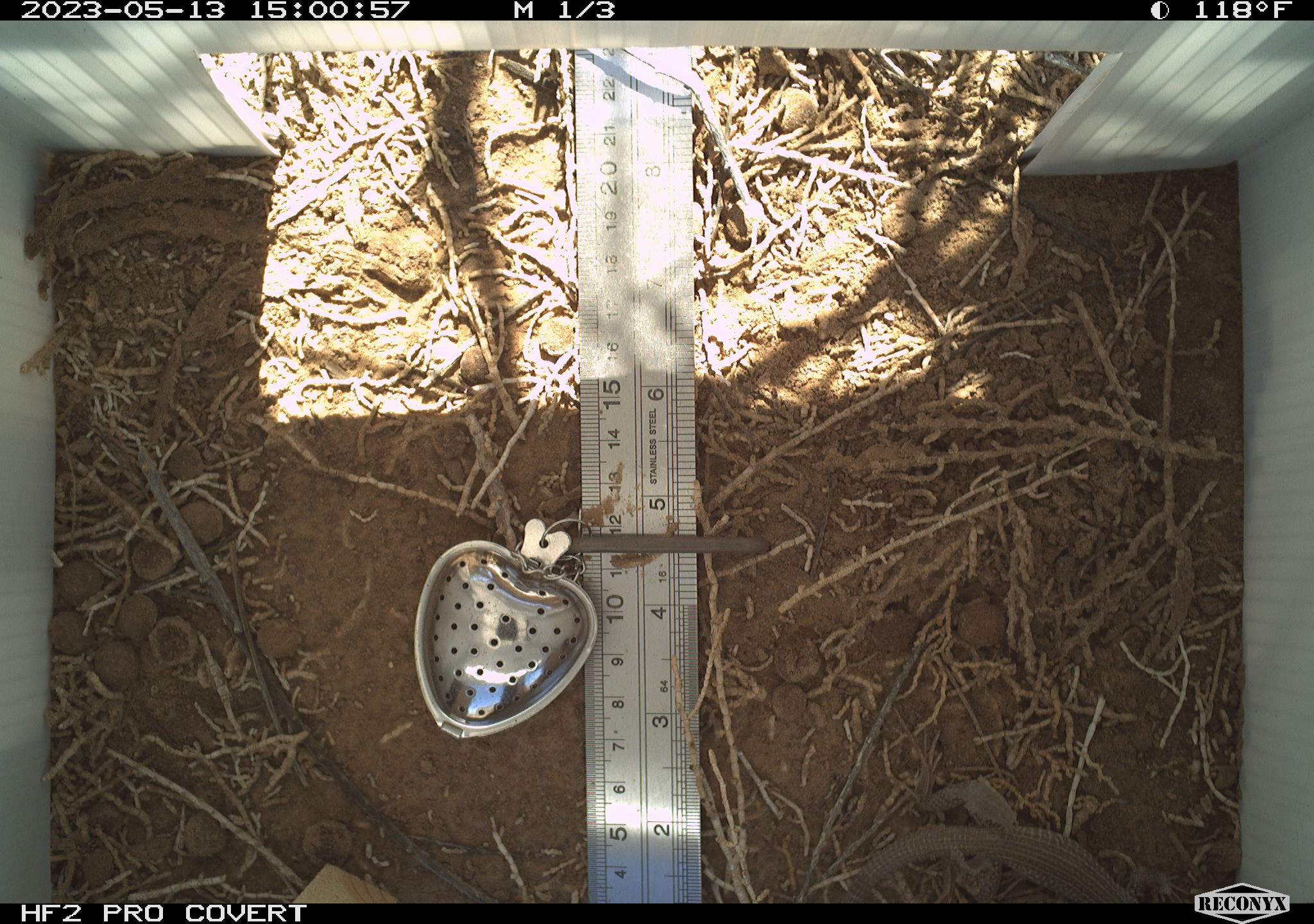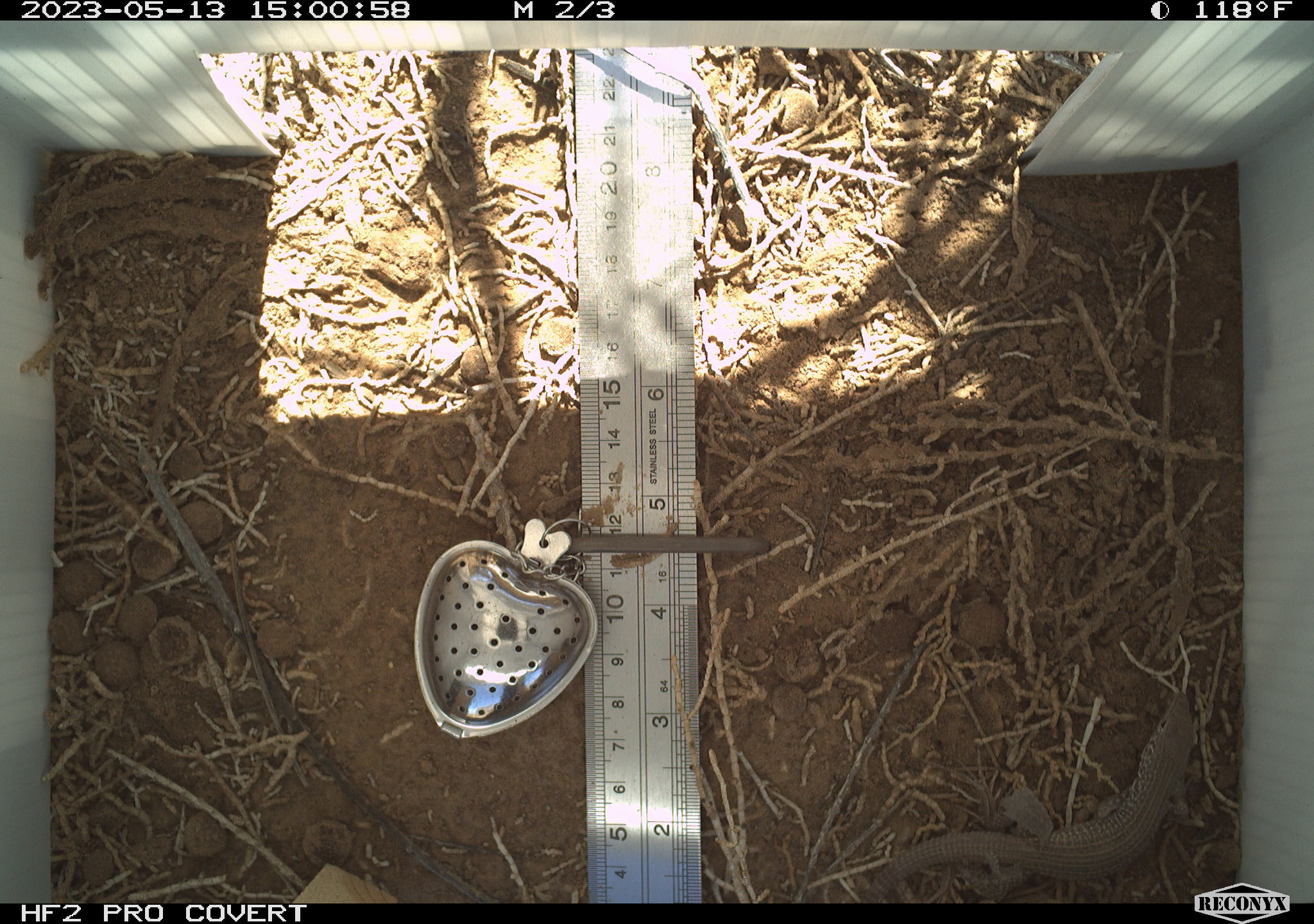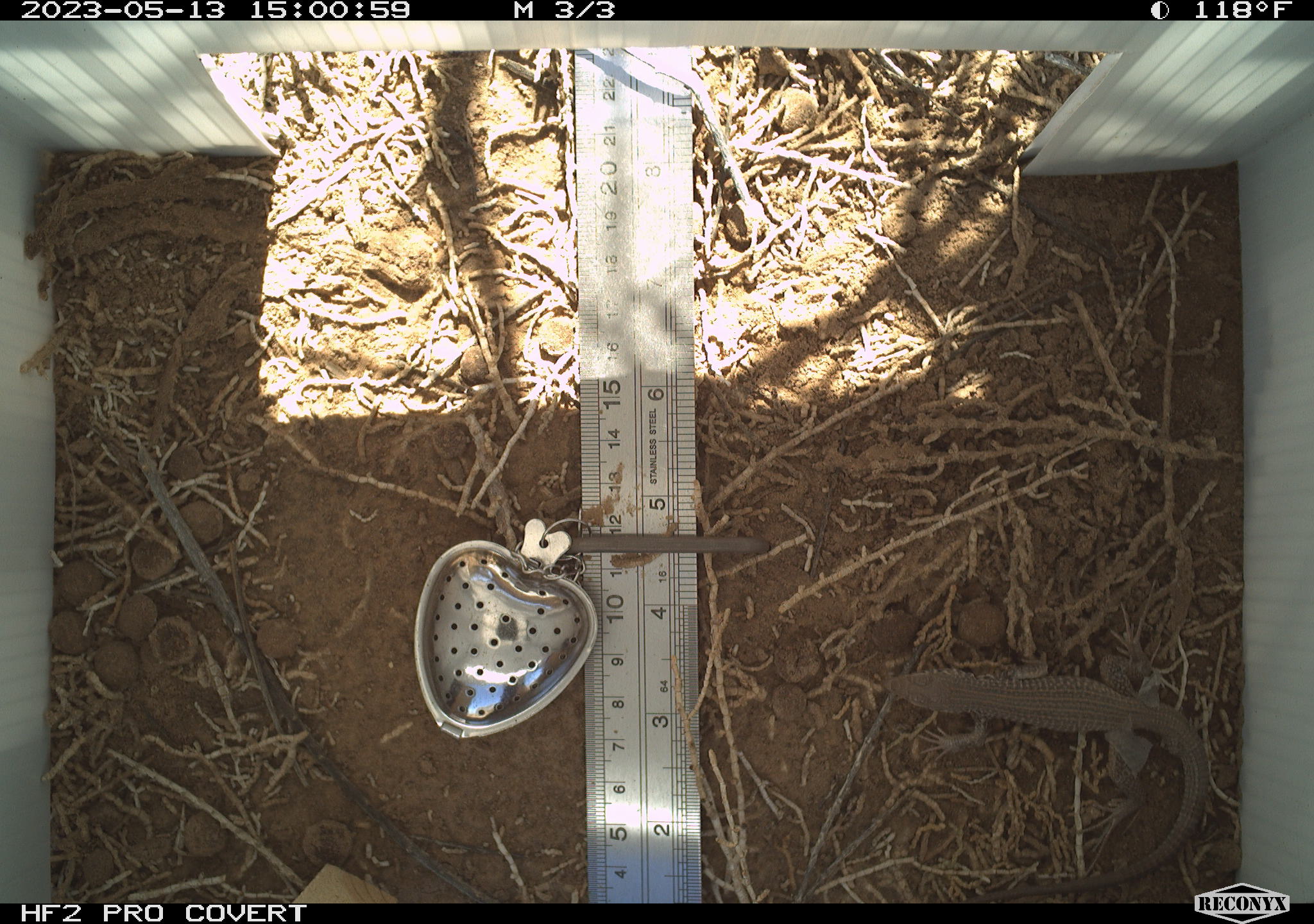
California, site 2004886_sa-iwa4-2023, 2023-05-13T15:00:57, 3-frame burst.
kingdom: Animalia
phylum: Chordata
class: Reptilia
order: Squamata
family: Teiidae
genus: Aspidoscelis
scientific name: Aspidoscelis tigris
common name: western whiptail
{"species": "western whiptail (Aspidoscelis tigris)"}